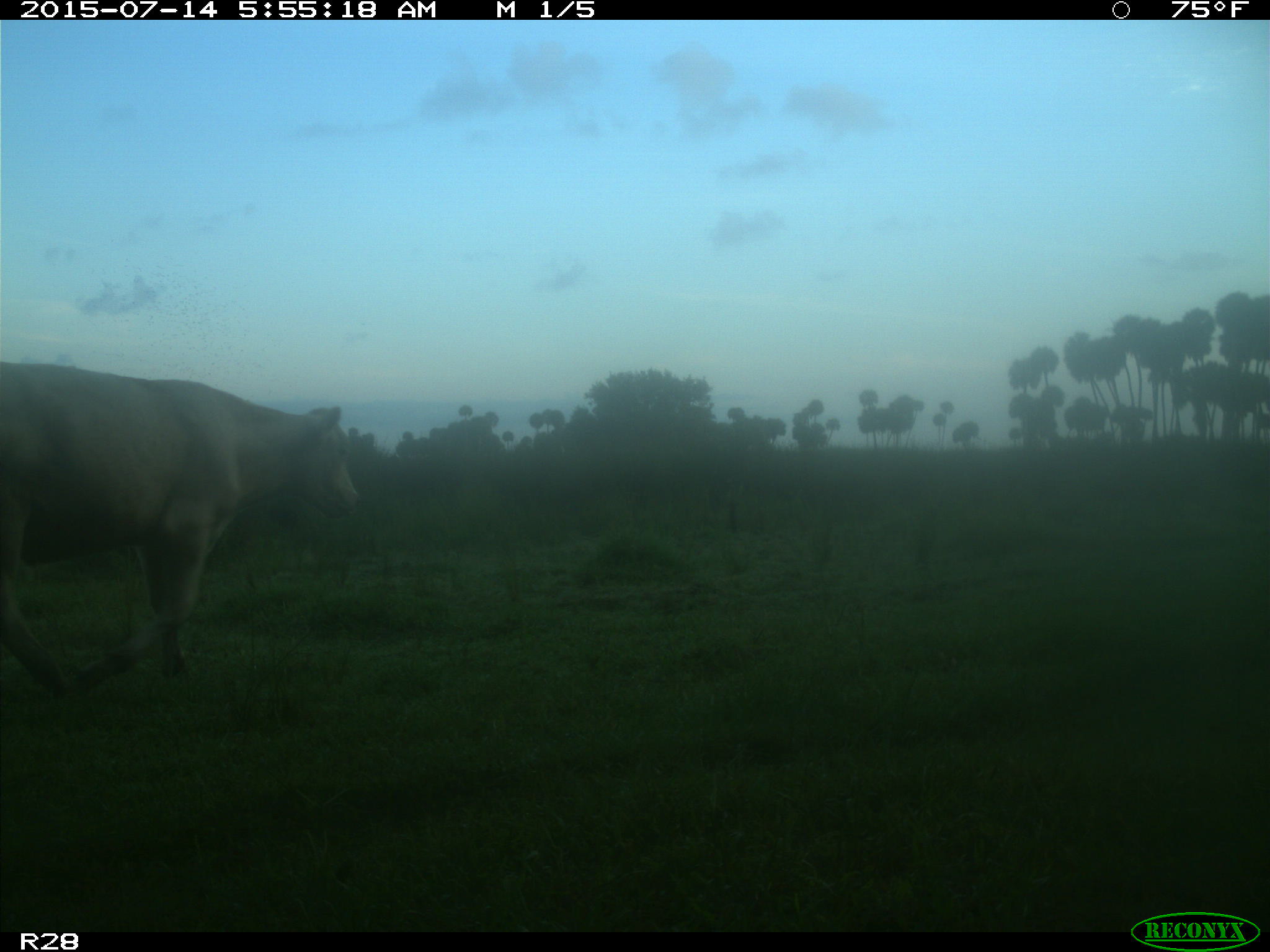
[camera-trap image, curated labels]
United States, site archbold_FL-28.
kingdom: Animalia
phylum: Chordata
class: Mammalia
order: Artiodactyla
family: Bovidae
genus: Bos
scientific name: Bos taurus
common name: domestic cow